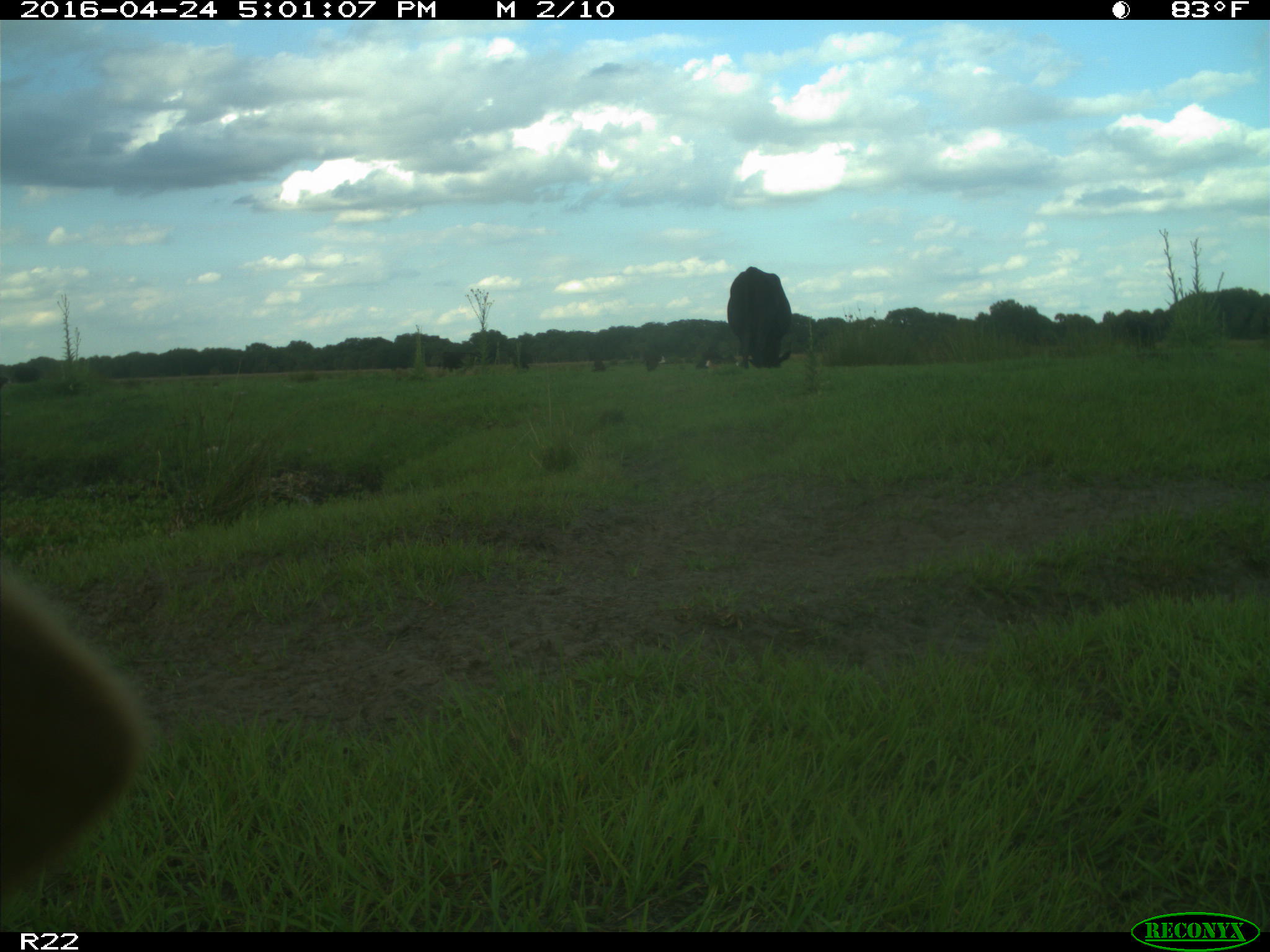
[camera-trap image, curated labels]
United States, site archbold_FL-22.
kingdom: Animalia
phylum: Chordata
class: Mammalia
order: Artiodactyla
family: Bovidae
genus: Bos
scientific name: Bos taurus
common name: domestic cow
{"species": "Bos taurus (domestic cow)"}